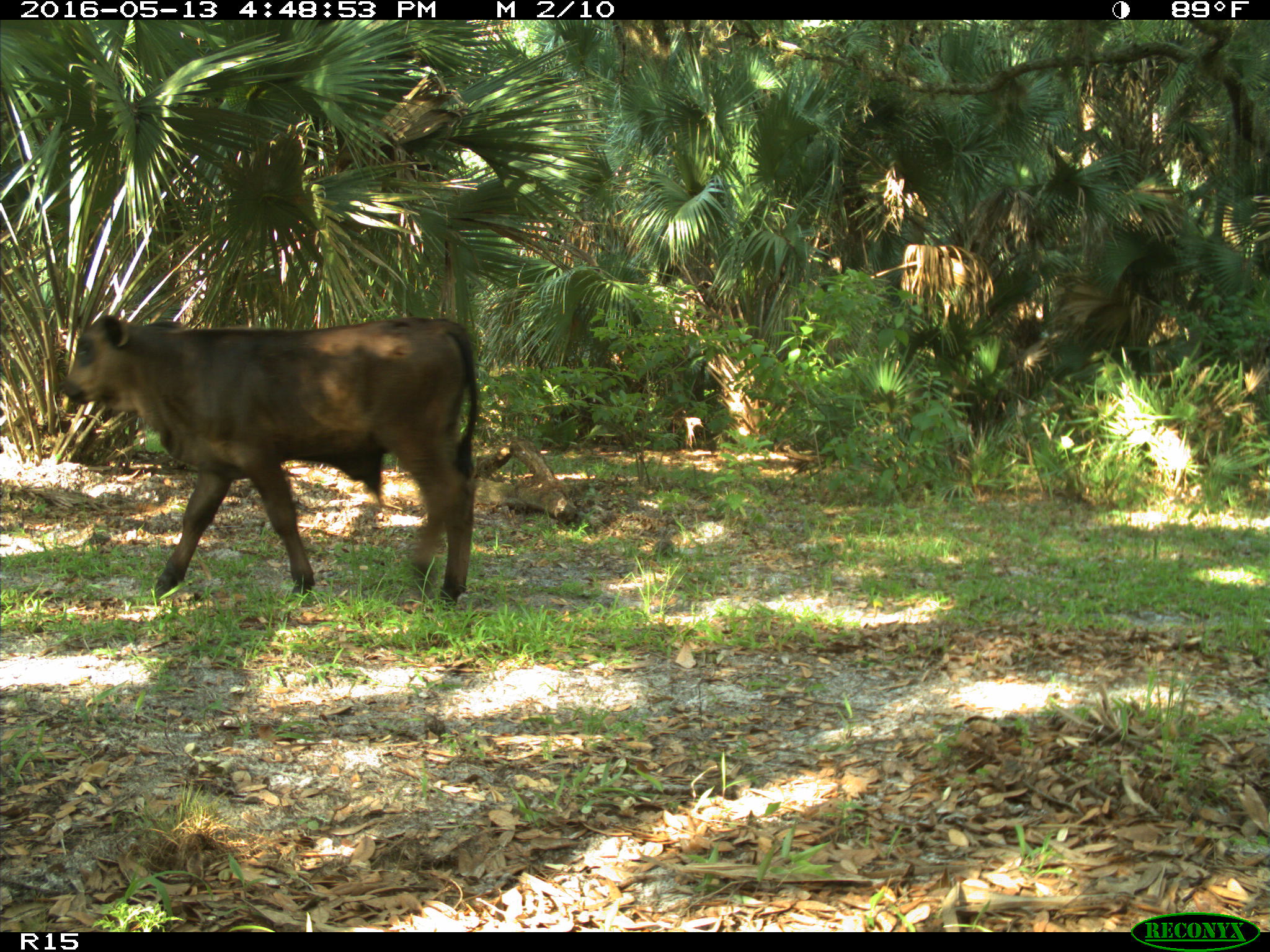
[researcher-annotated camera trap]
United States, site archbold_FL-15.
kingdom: Animalia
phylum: Chordata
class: Mammalia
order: Artiodactyla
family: Bovidae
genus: Bos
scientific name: Bos taurus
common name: domestic cow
Bos taurus (domestic cow).